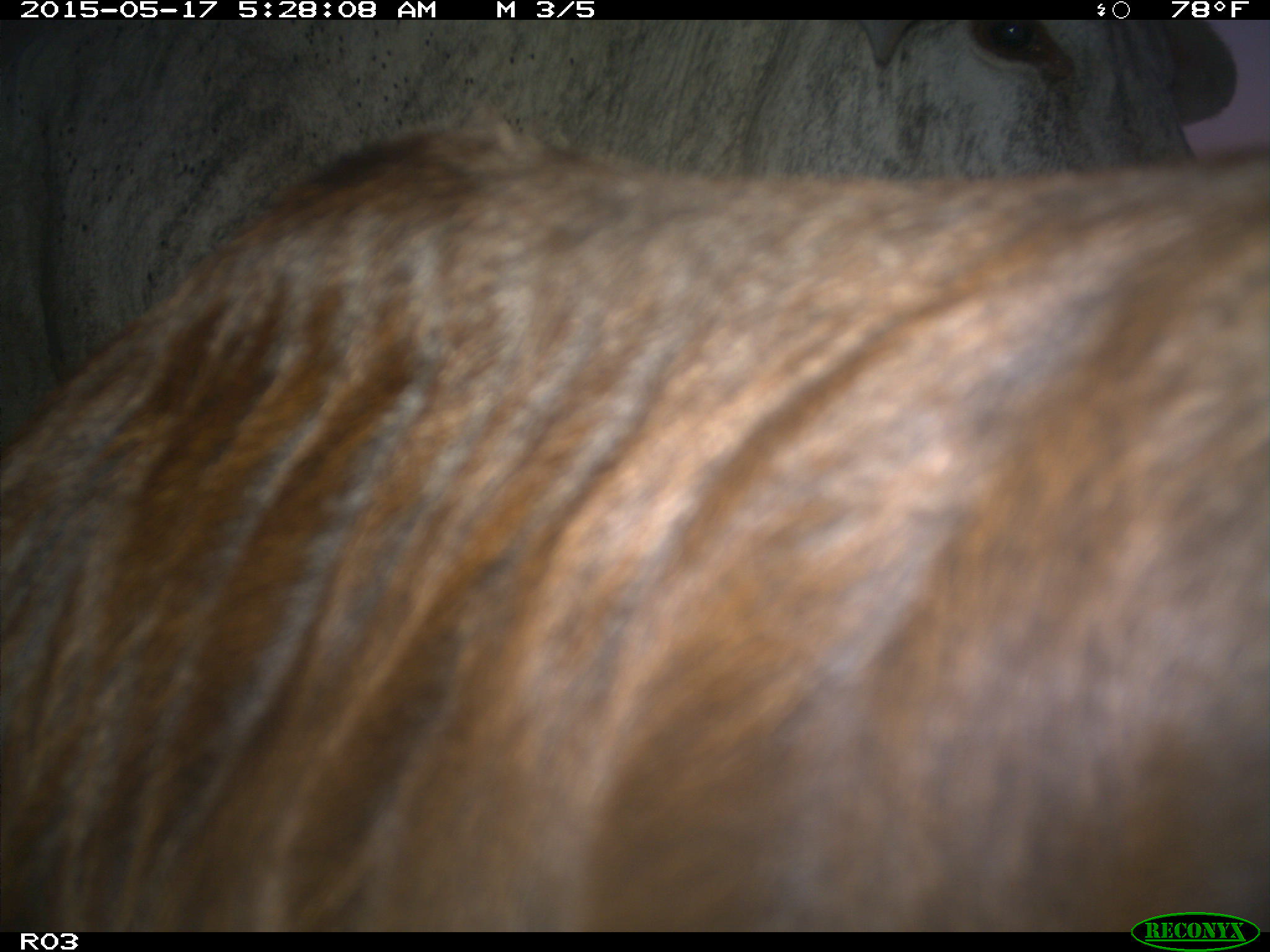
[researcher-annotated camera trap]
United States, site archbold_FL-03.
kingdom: Animalia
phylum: Chordata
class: Mammalia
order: Artiodactyla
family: Bovidae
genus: Bos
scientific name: Bos taurus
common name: domestic cow